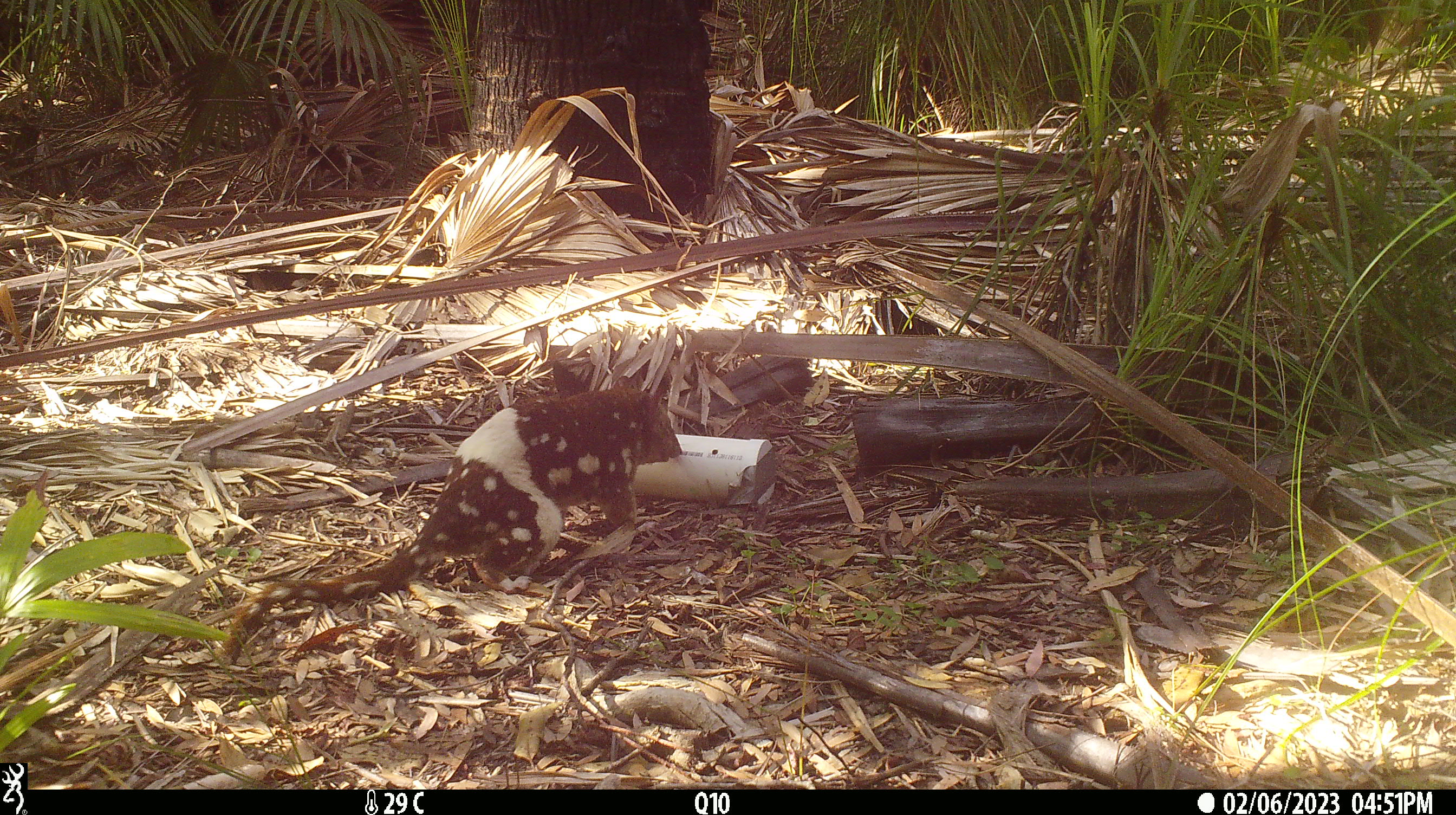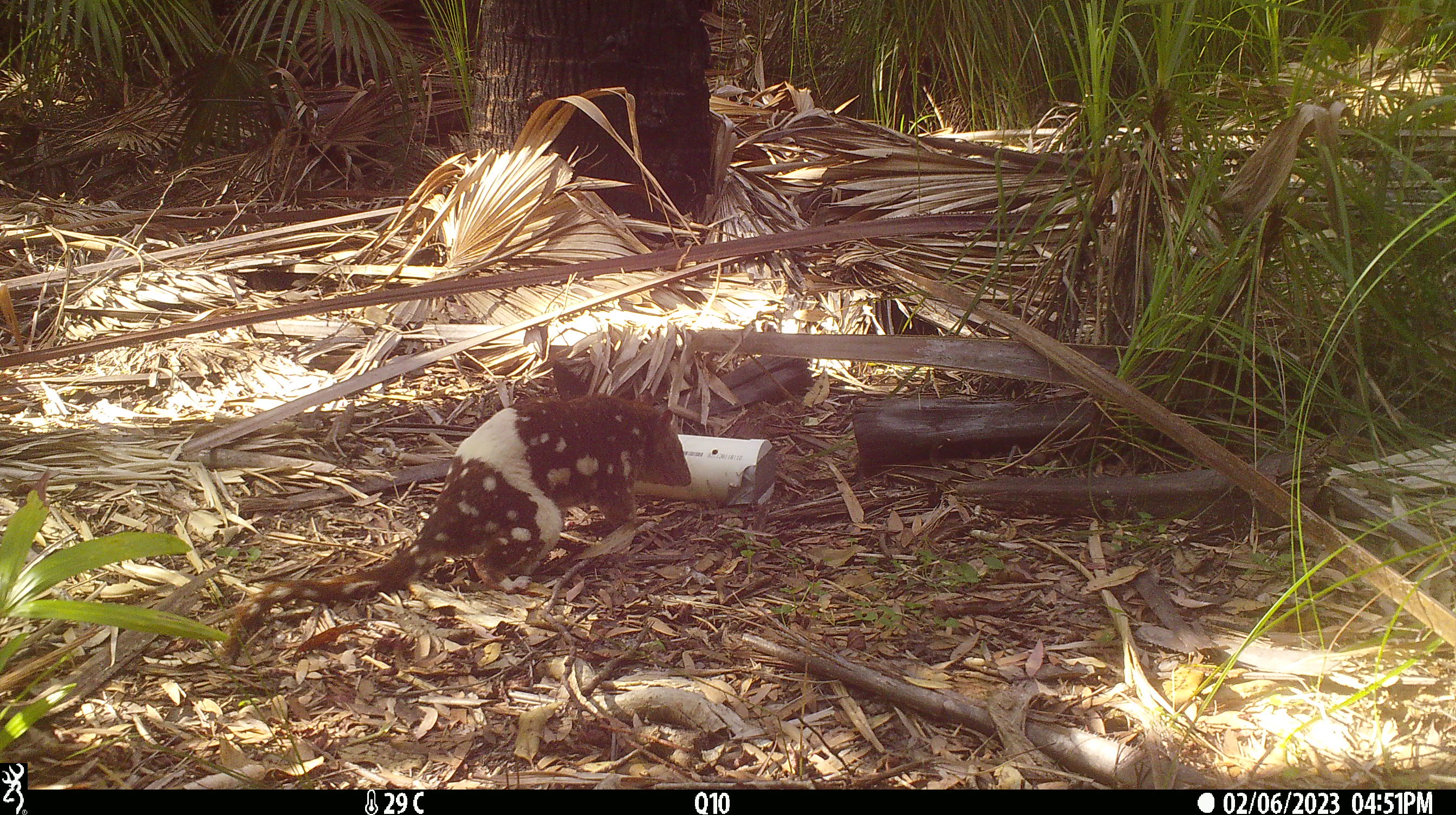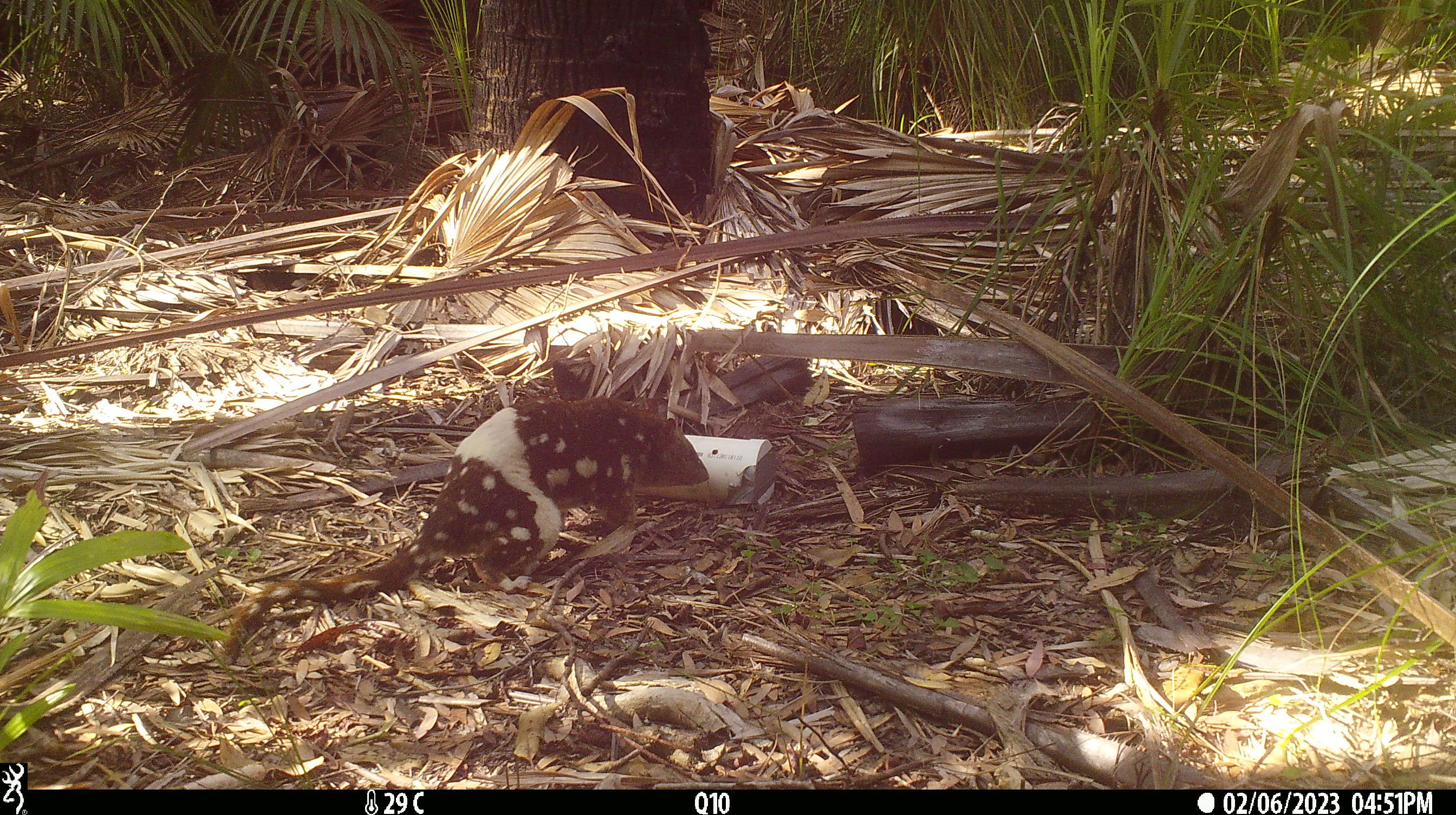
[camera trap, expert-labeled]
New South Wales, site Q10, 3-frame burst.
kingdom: Animalia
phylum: Chordata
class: Mammalia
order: Dasyuromorphia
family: Dasyuridae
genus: Dasyurus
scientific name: Dasyurus maculatus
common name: spotted-tailed quoll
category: quoll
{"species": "quoll (spotted-tailed quoll) (Dasyurus maculatus)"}